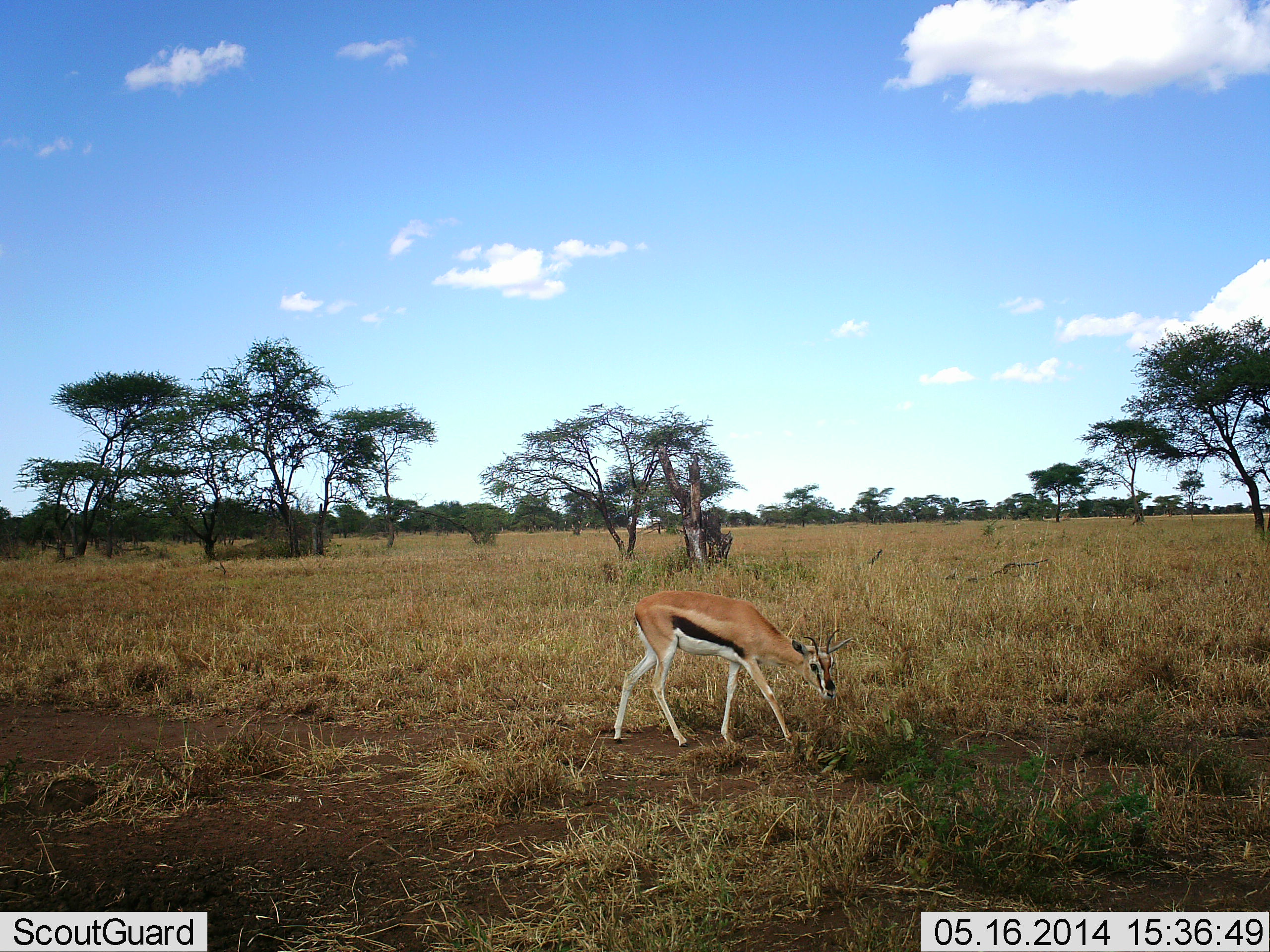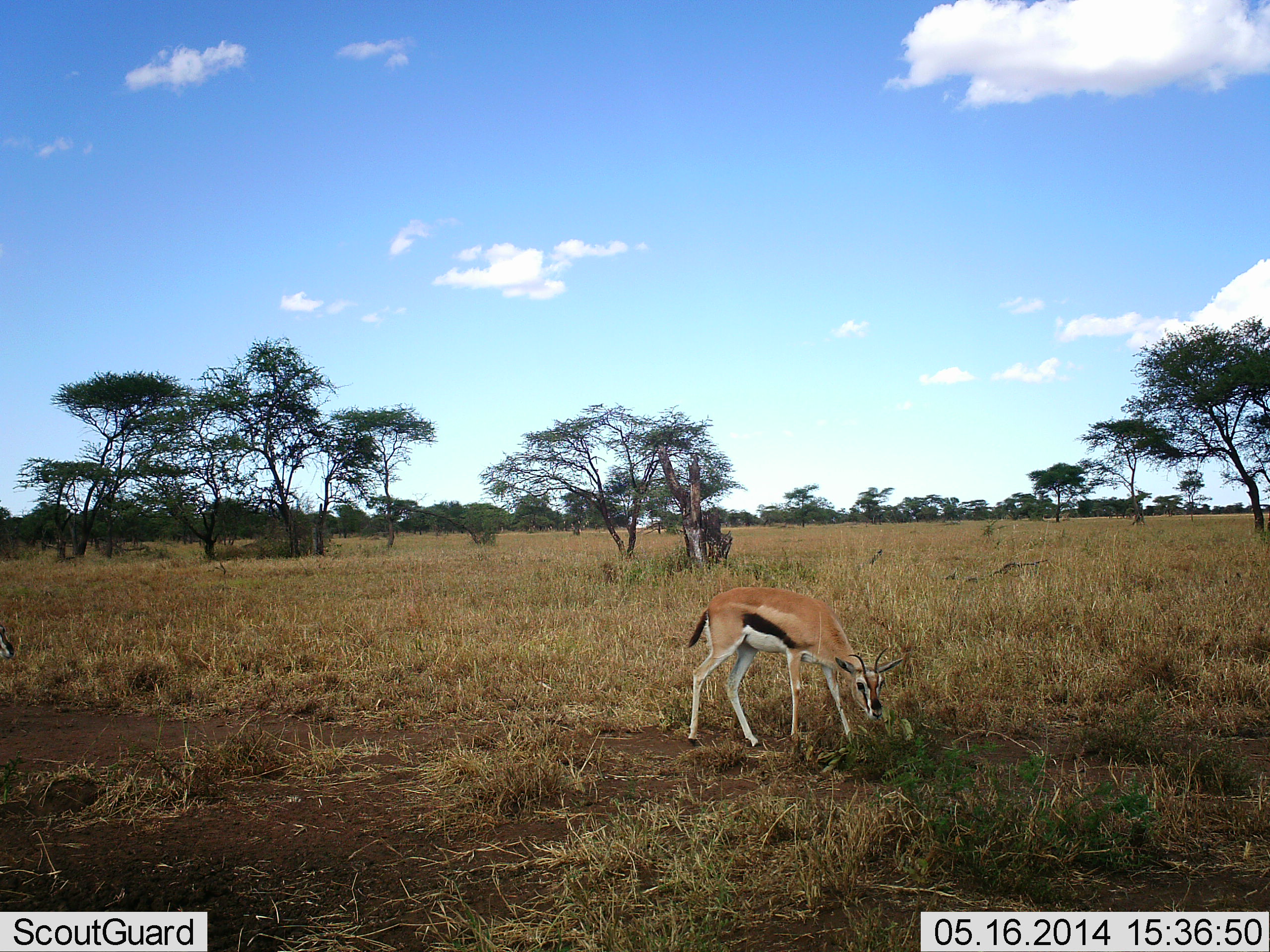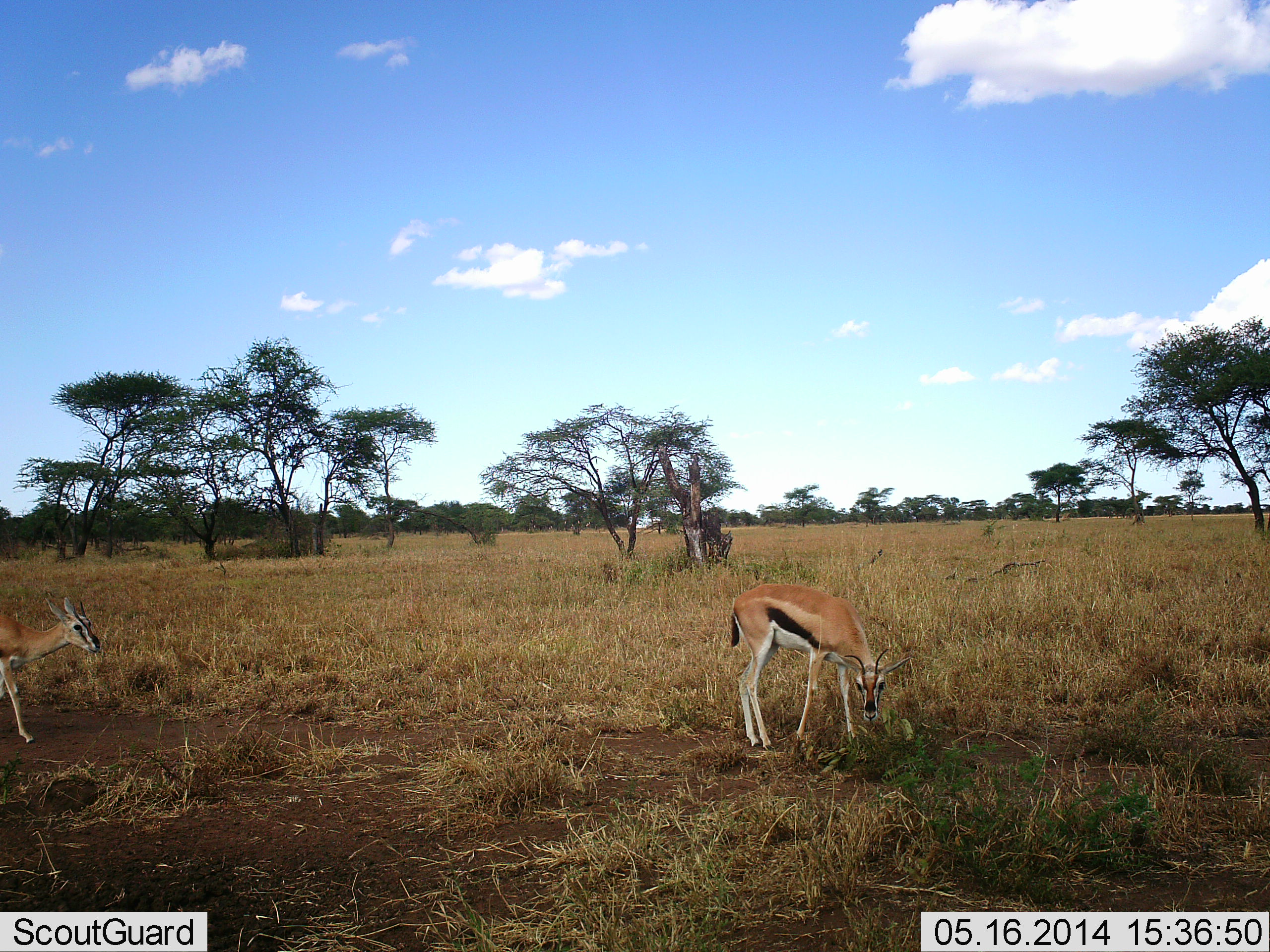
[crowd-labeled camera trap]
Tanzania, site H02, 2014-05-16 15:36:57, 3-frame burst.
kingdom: Animalia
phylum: Chordata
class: Mammalia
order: Artiodactyla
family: Bovidae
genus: Eudorcas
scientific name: Eudorcas thomsonii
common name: thomson's gazelle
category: gazellethomsons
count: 2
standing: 10%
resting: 0%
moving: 70%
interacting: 0%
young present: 0%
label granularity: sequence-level